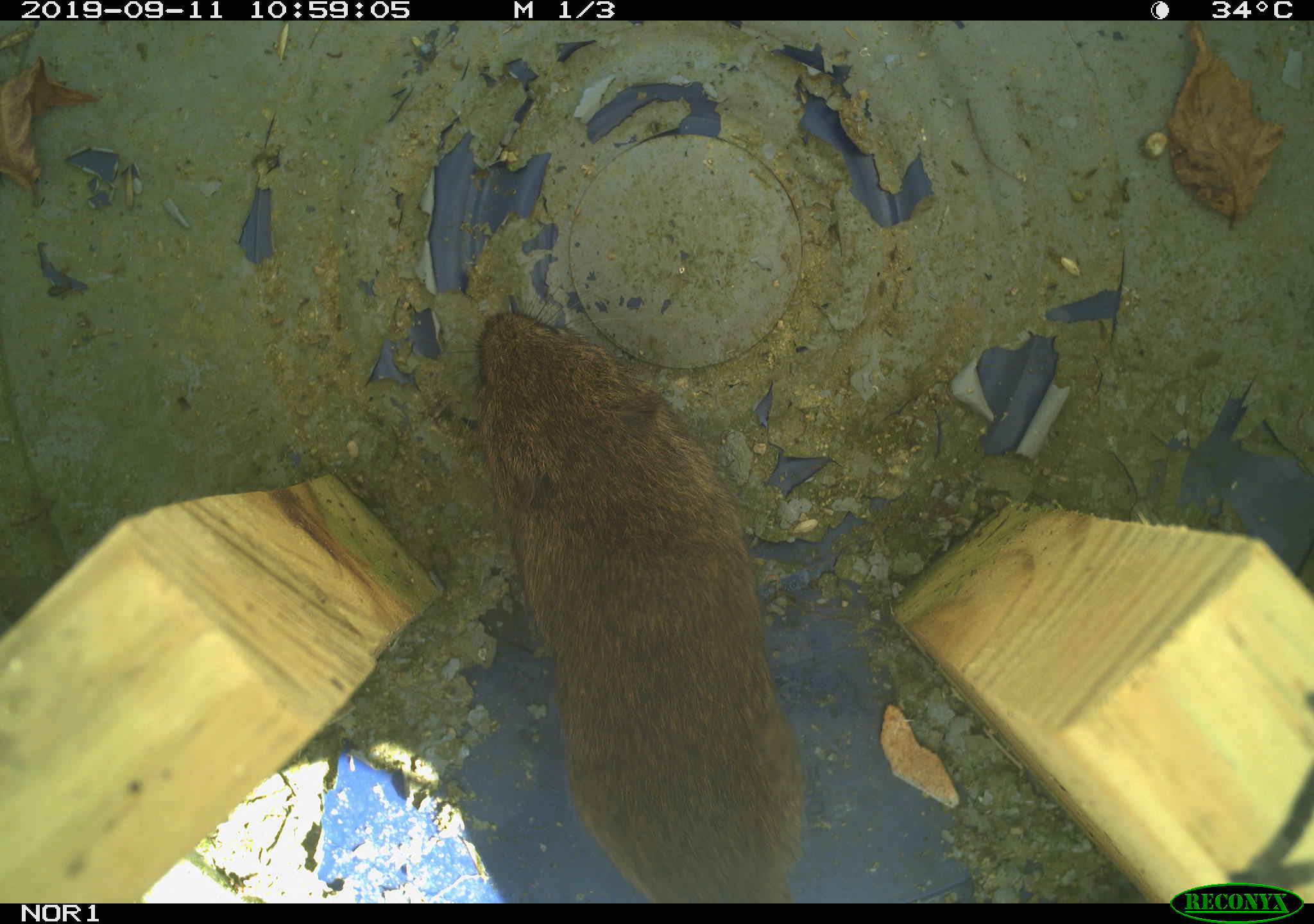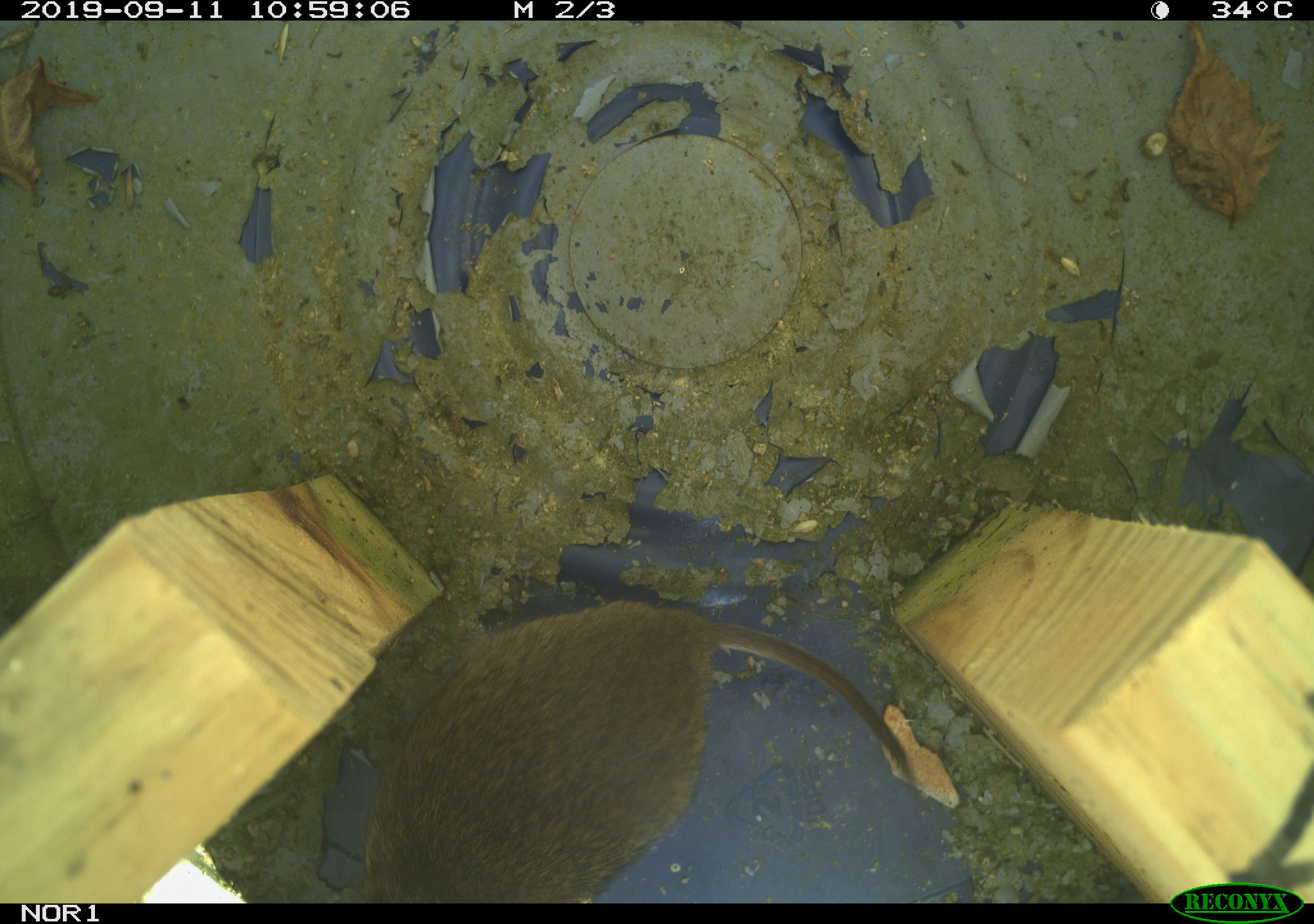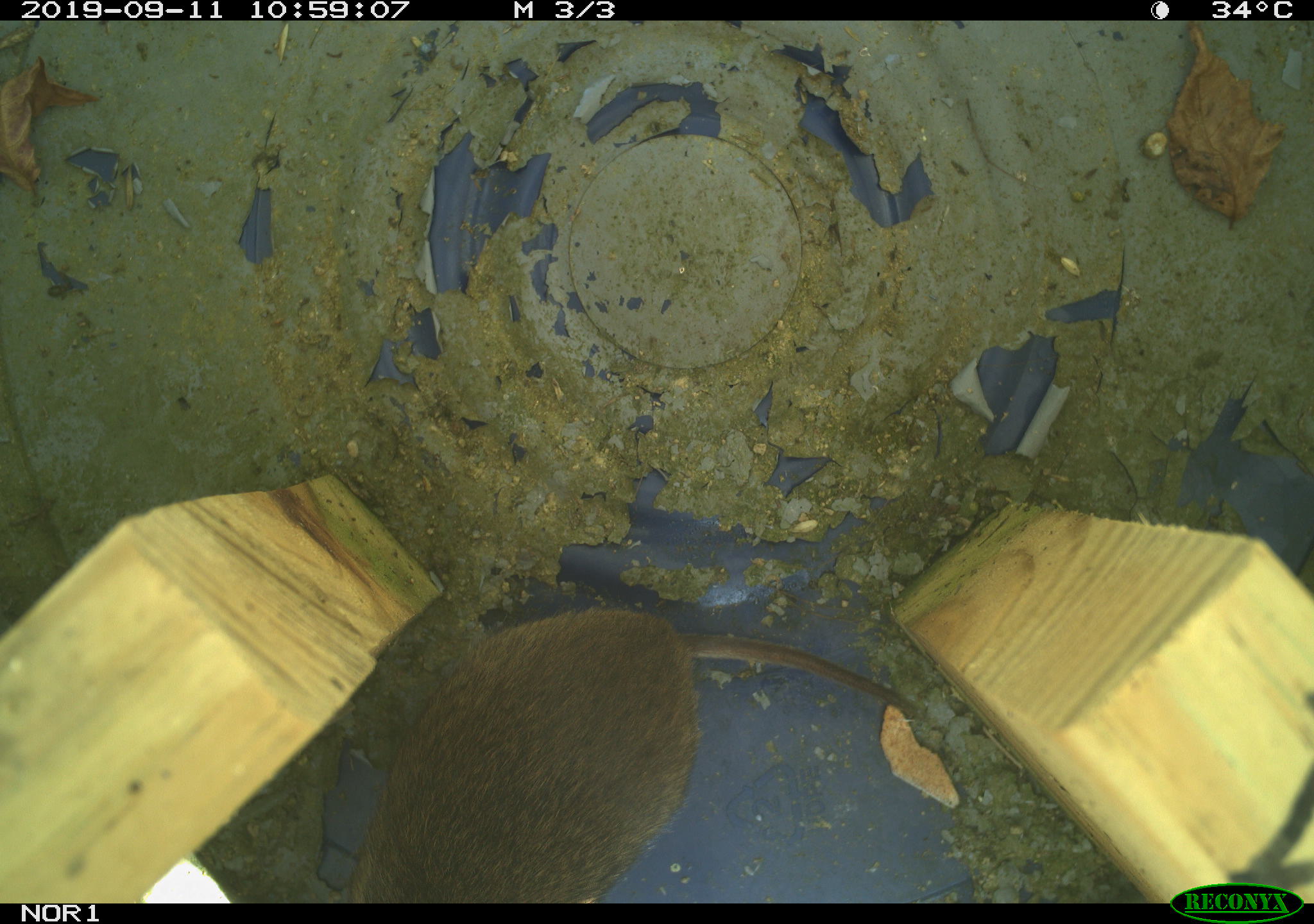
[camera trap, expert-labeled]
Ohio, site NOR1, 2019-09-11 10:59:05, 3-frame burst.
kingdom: Animalia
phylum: Chordata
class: Mammalia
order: Rodentia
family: Cricetidae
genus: Microtus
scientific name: Microtus pennsylvanicus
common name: meadow vole